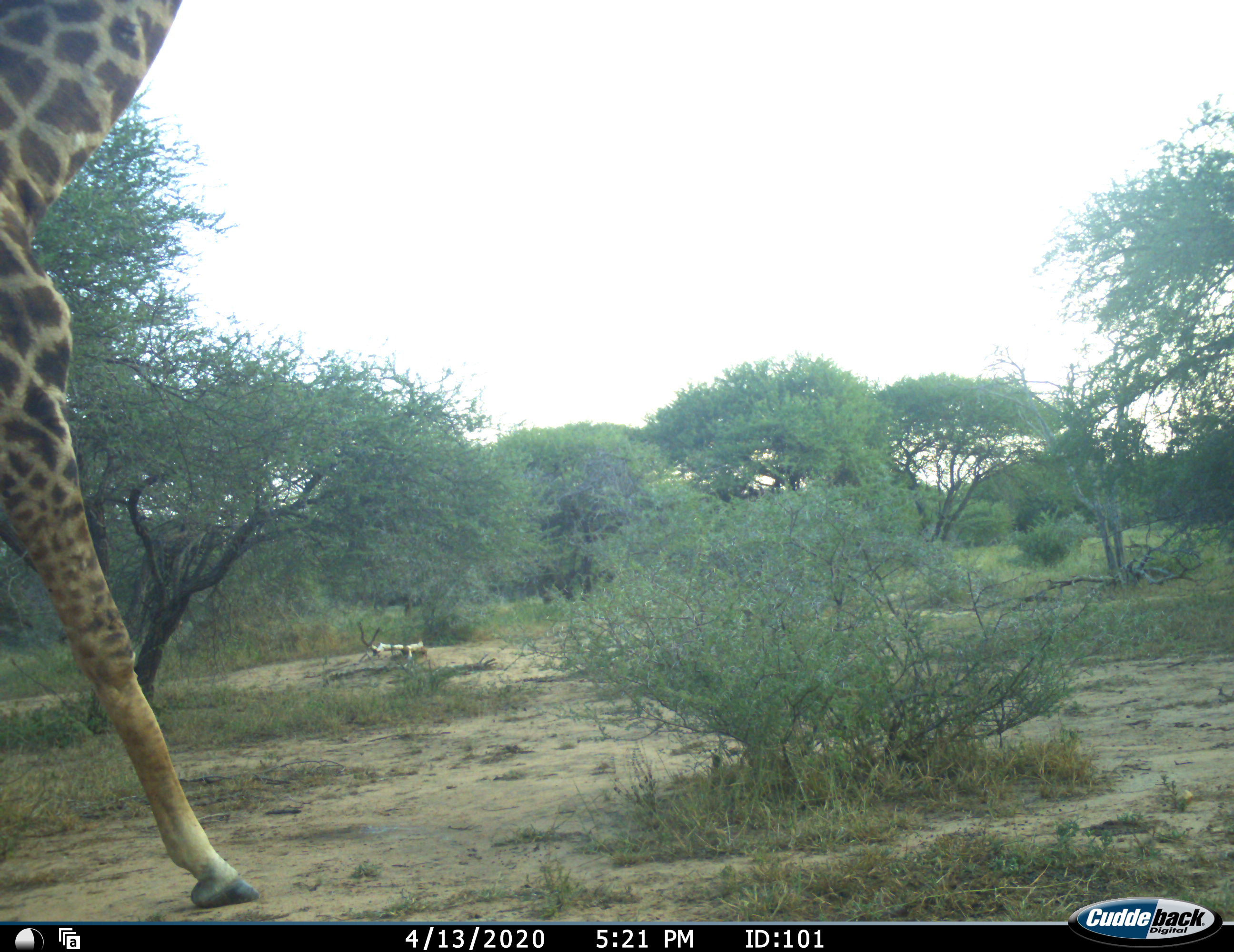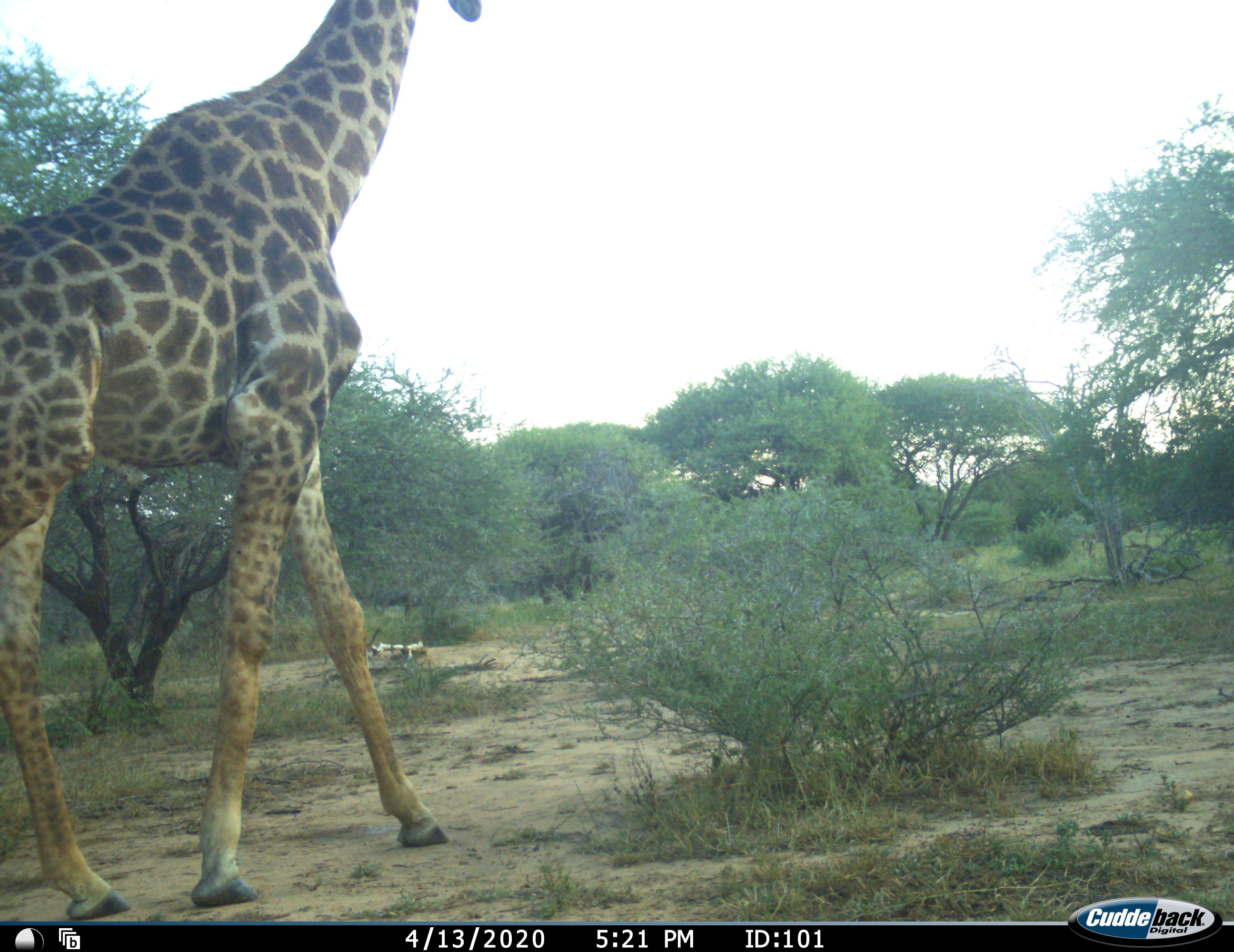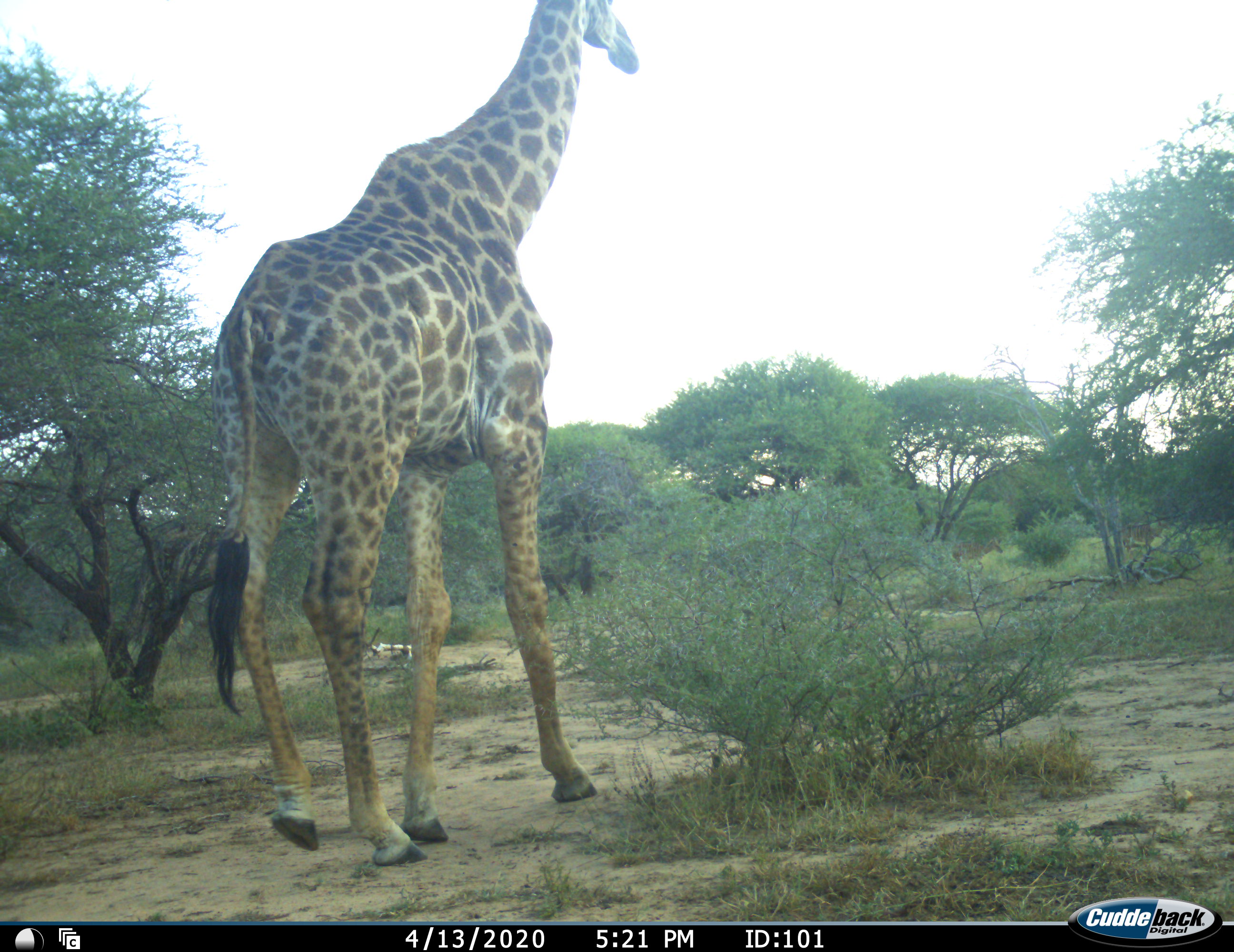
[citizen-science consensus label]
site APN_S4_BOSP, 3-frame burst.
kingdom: Animalia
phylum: Chordata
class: Mammalia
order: Artiodactyla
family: Giraffidae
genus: Giraffa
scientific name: Giraffa camelopardalis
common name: giraffe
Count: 1.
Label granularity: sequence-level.